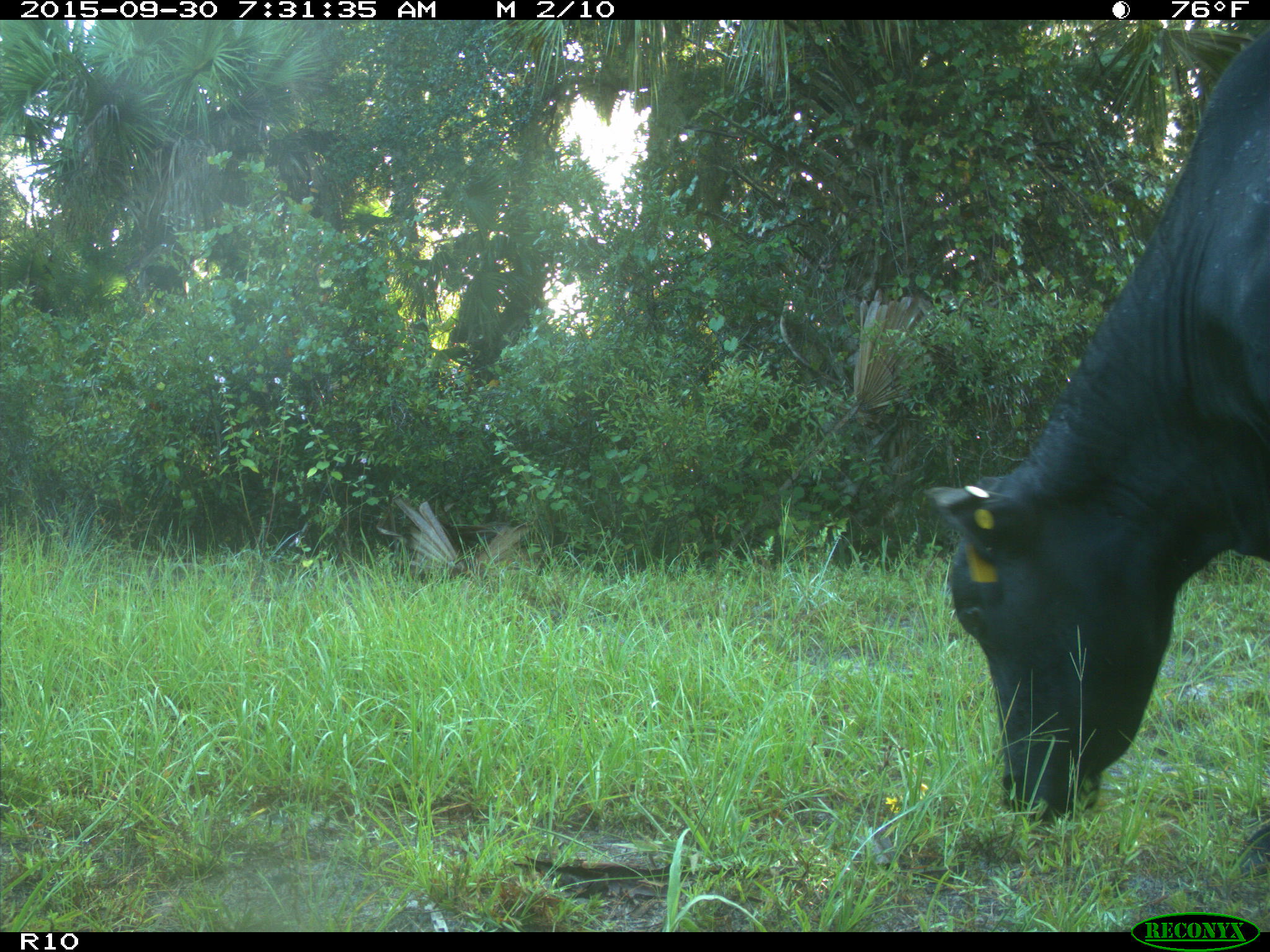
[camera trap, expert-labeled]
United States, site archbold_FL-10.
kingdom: Animalia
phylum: Chordata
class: Mammalia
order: Artiodactyla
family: Bovidae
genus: Bos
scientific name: Bos taurus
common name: domestic cow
Bos taurus (domestic cow).